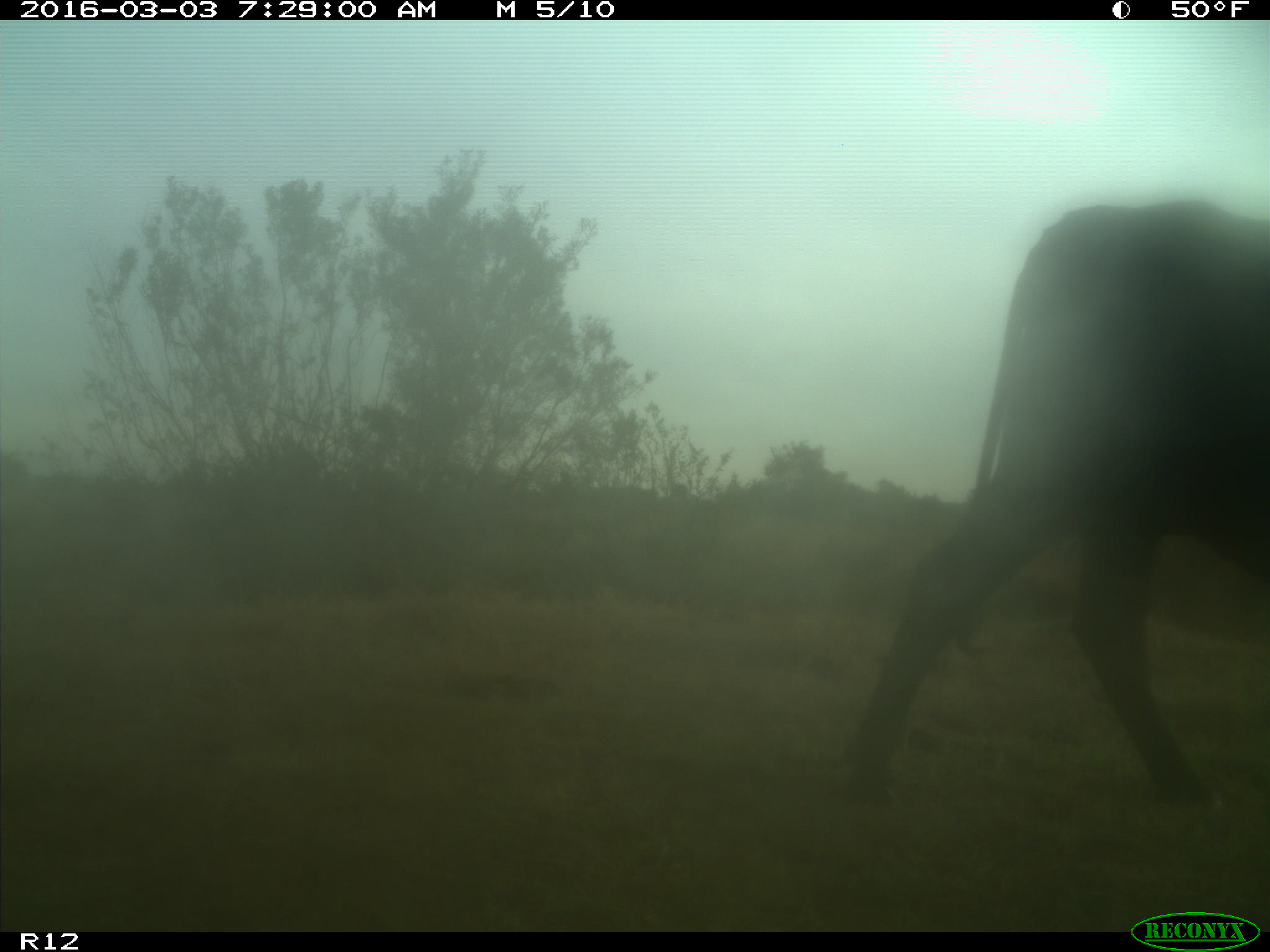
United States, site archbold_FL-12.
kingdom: Animalia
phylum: Chordata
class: Mammalia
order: Artiodactyla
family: Bovidae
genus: Bos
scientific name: Bos taurus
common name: domestic cow